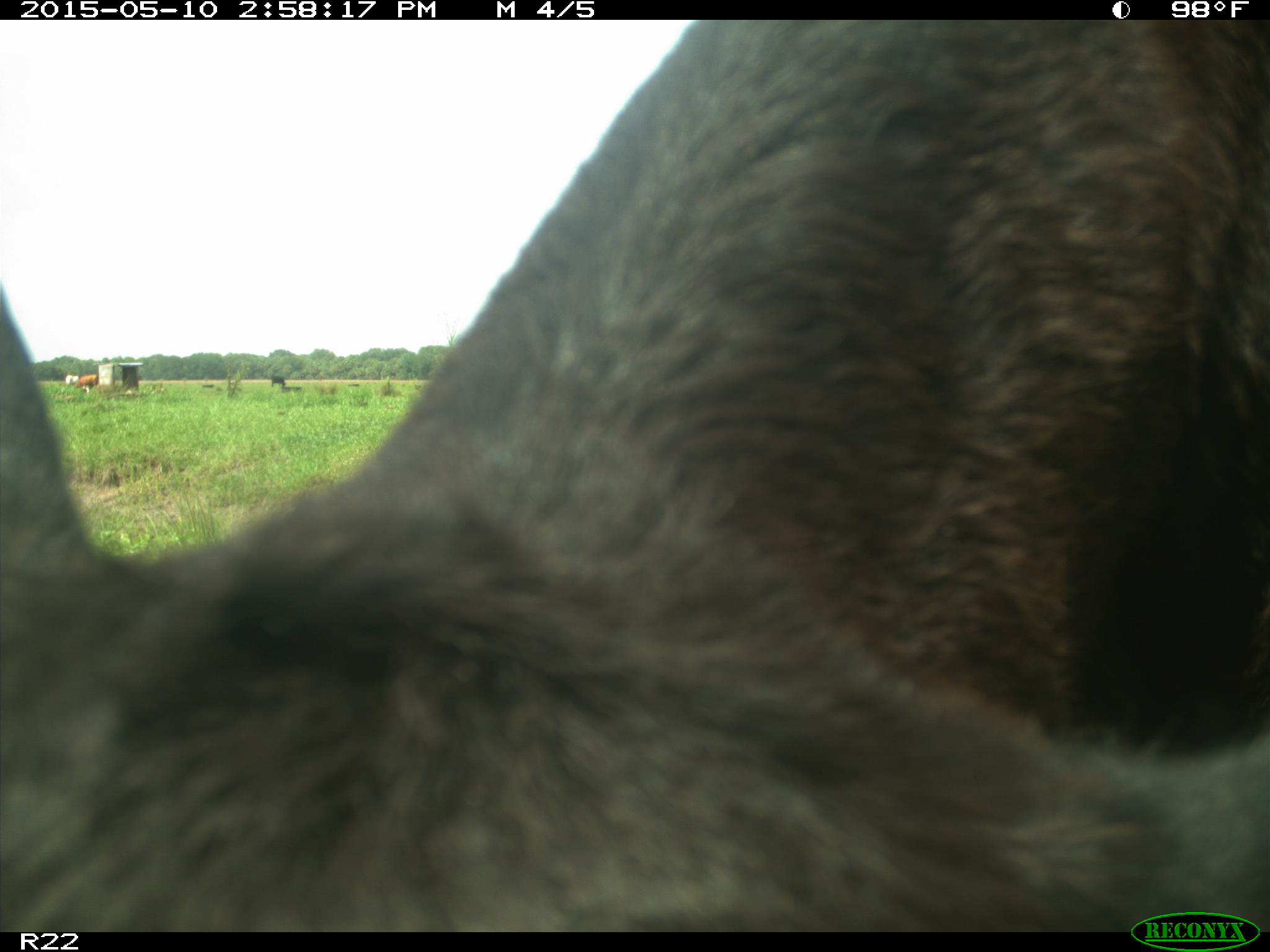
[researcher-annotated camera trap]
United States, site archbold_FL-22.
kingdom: Animalia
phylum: Chordata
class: Mammalia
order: Artiodactyla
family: Bovidae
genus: Bos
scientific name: Bos taurus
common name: domestic cow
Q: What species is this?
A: Bos taurus (domestic cow).